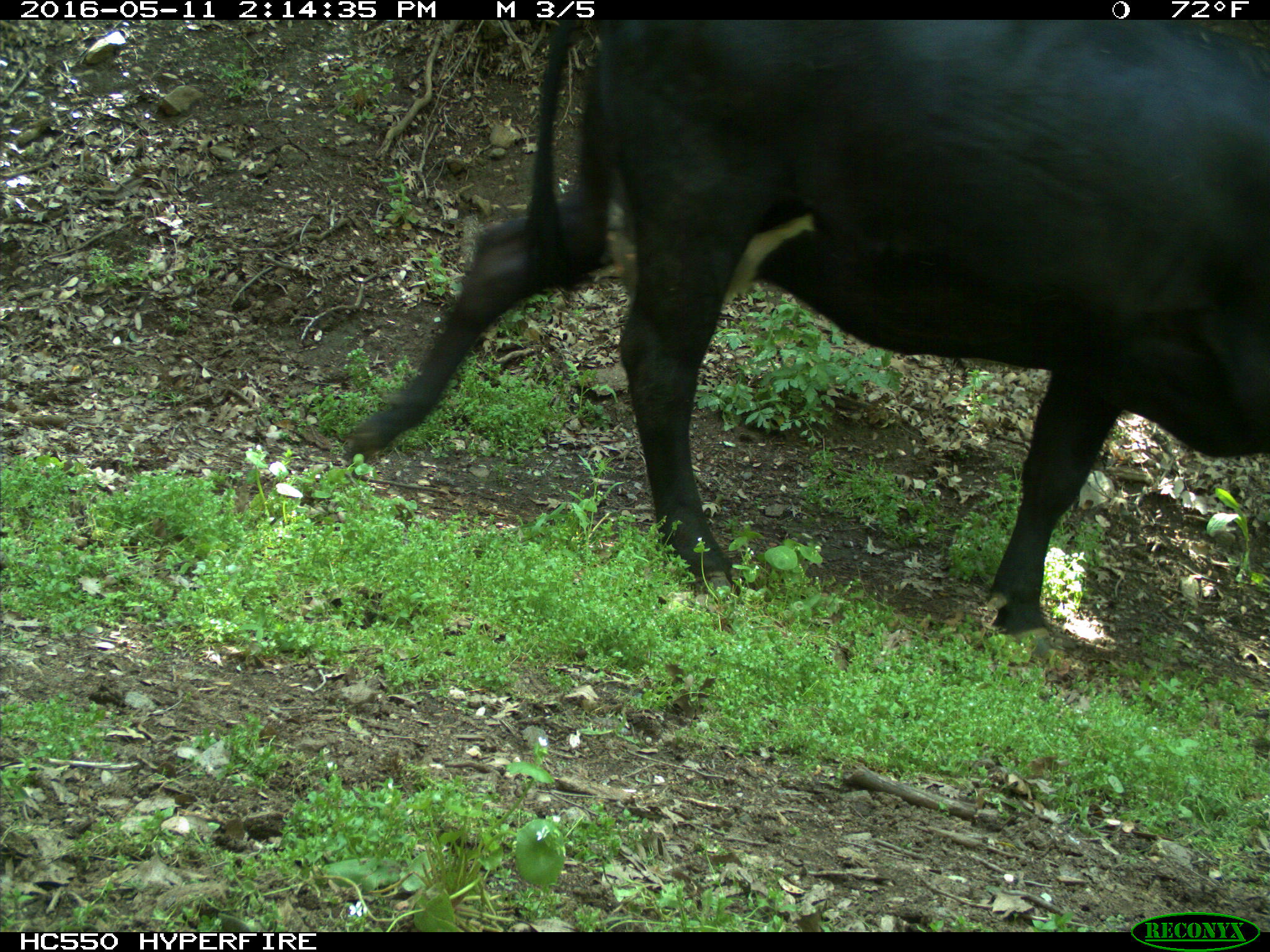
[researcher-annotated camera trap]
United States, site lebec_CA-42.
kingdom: Animalia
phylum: Chordata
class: Mammalia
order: Artiodactyla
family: Bovidae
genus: Bos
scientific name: Bos taurus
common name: domestic cow